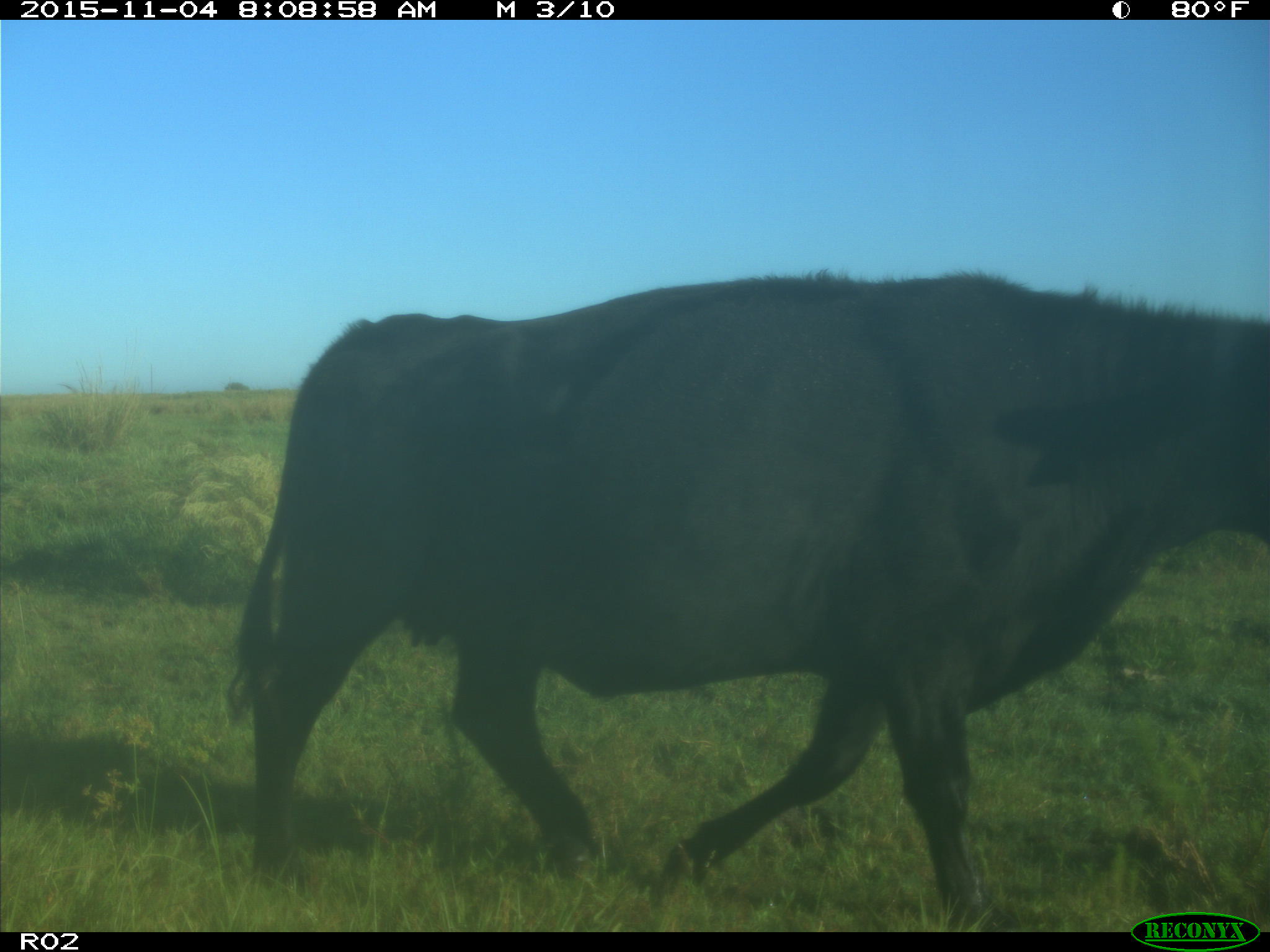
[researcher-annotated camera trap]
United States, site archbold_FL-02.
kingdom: Animalia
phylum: Chordata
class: Mammalia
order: Artiodactyla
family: Bovidae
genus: Bos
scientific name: Bos taurus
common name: domestic cow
Bos taurus (domestic cow).